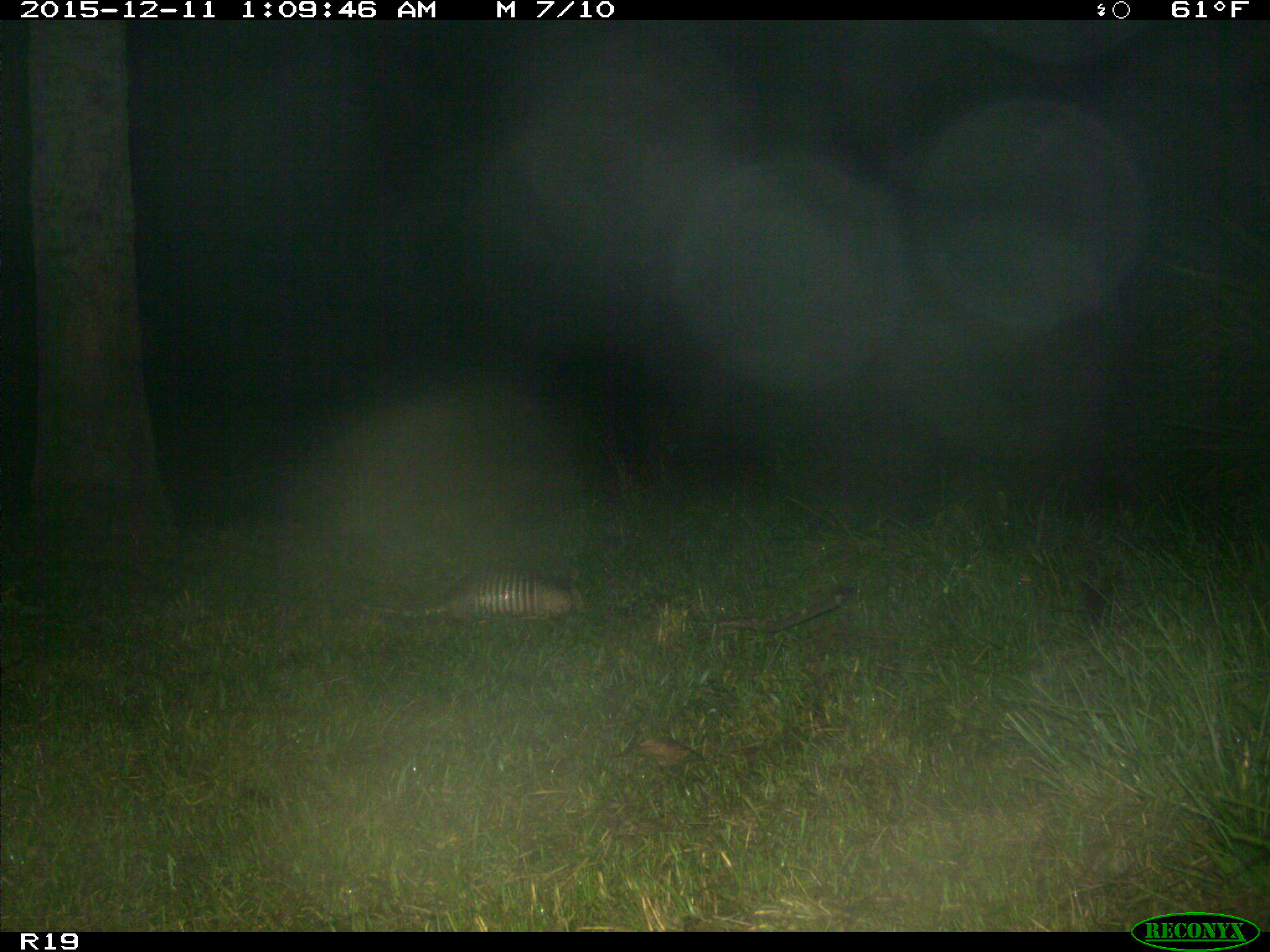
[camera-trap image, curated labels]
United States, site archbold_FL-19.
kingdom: Animalia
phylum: Chordata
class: Mammalia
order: Cingulata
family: Dasypodidae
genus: Dasypus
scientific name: Dasypus novemcinctus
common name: nine-banded armadillo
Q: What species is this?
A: Dasypus novemcinctus (nine-banded armadillo).